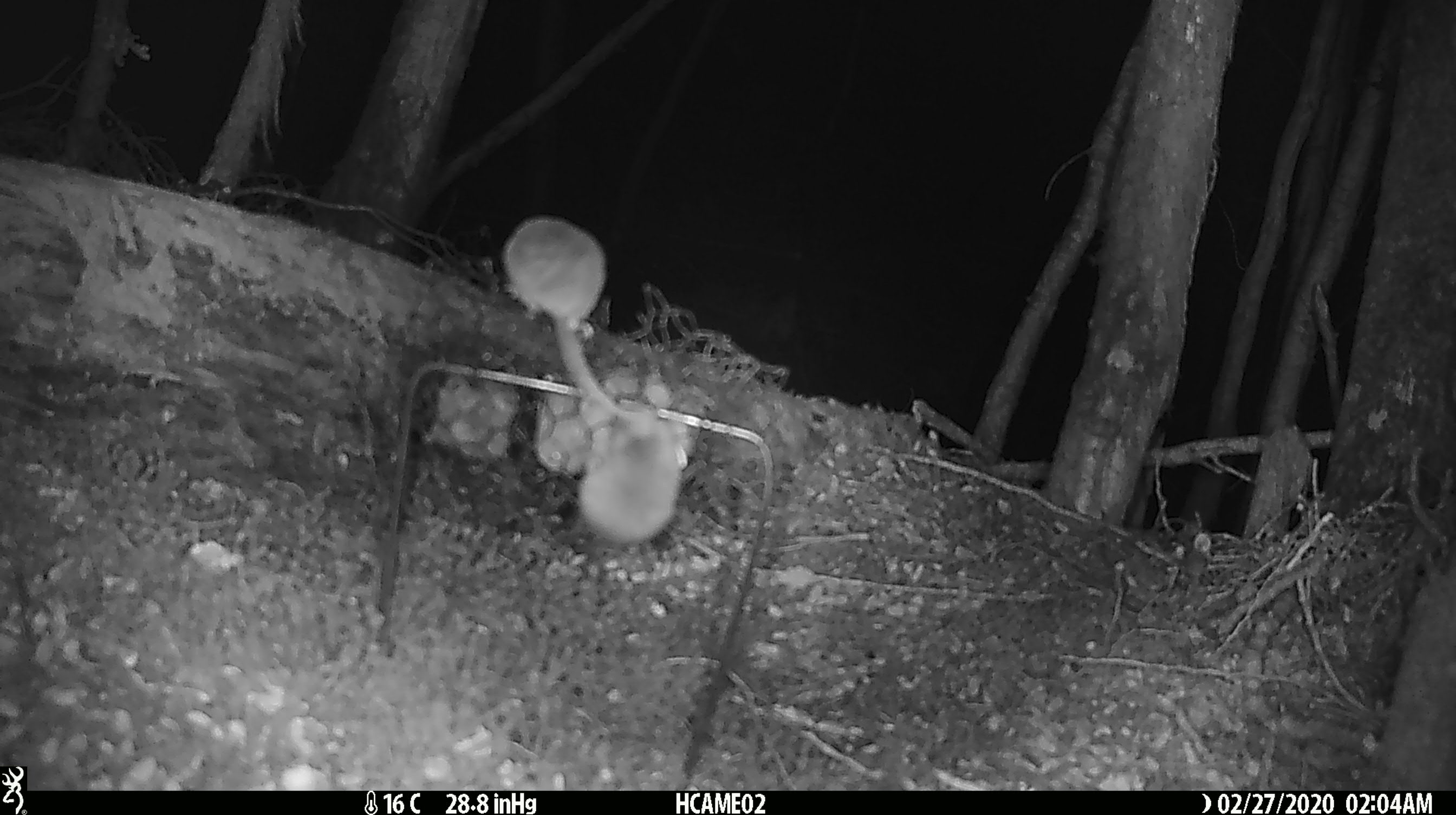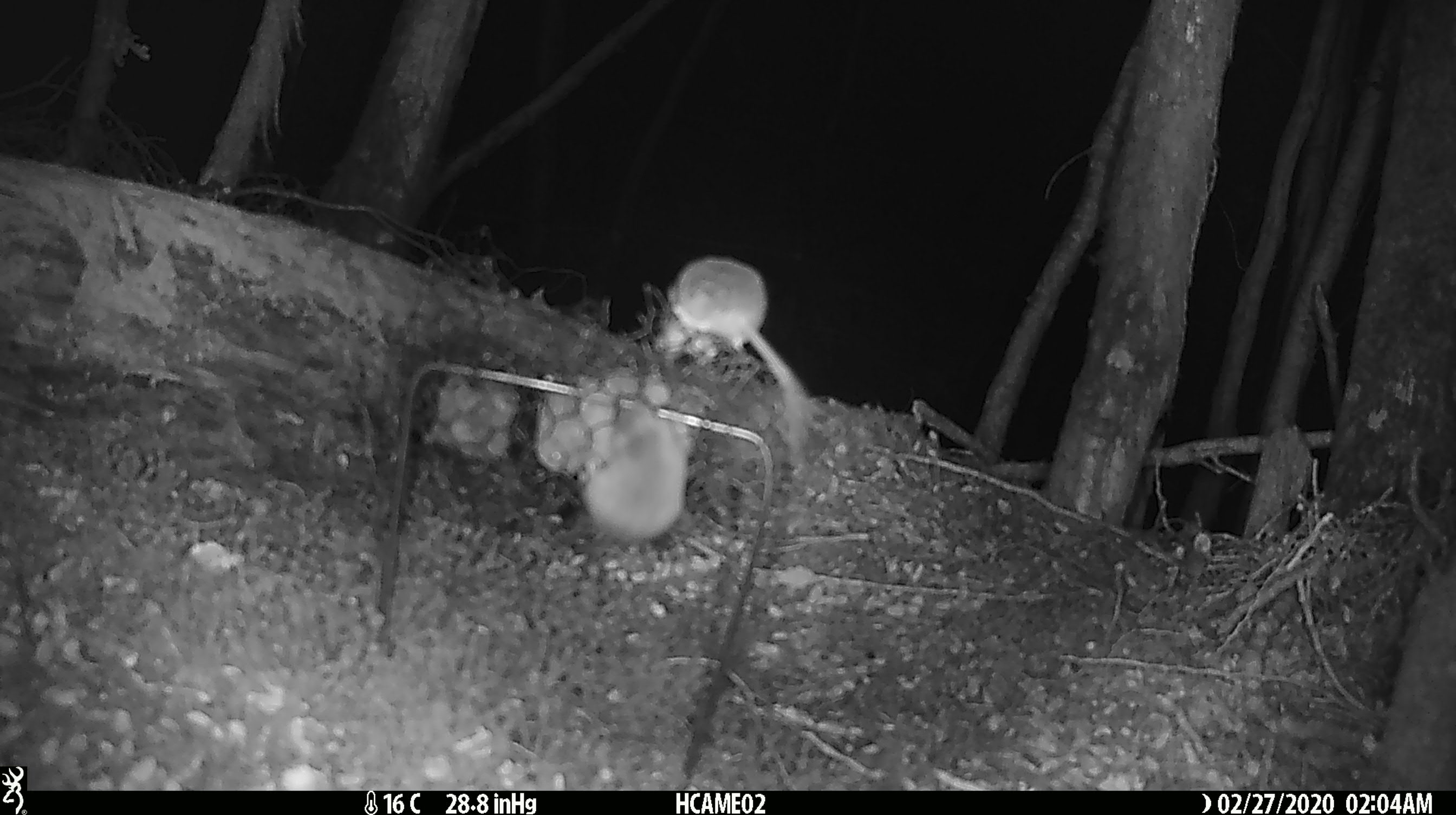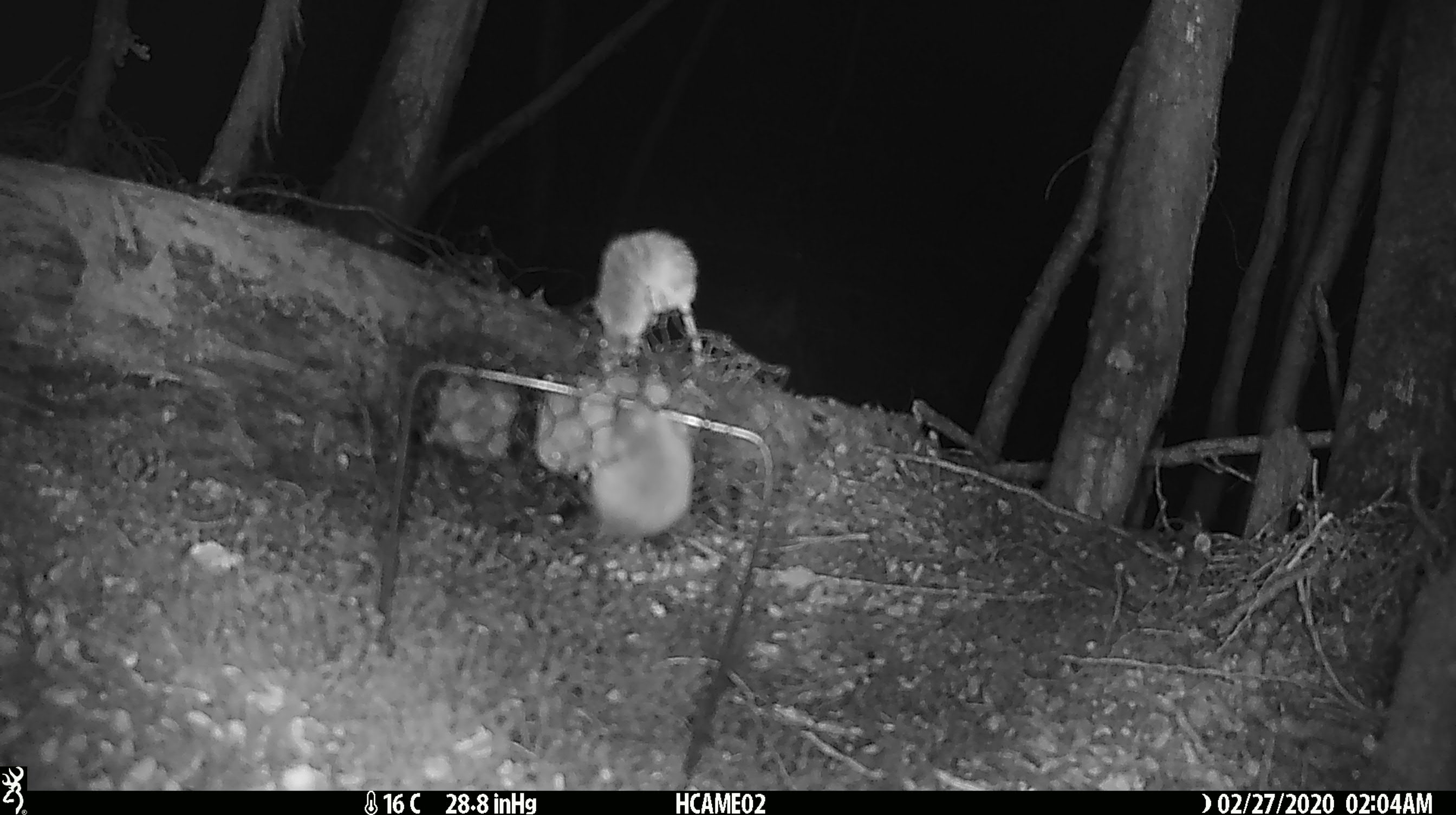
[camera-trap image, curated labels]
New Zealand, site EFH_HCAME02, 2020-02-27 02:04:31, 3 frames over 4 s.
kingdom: Animalia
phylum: Chordata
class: Mammalia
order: Rodentia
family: Muridae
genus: Mus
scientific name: Mus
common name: mouse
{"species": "mouse (Mus)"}